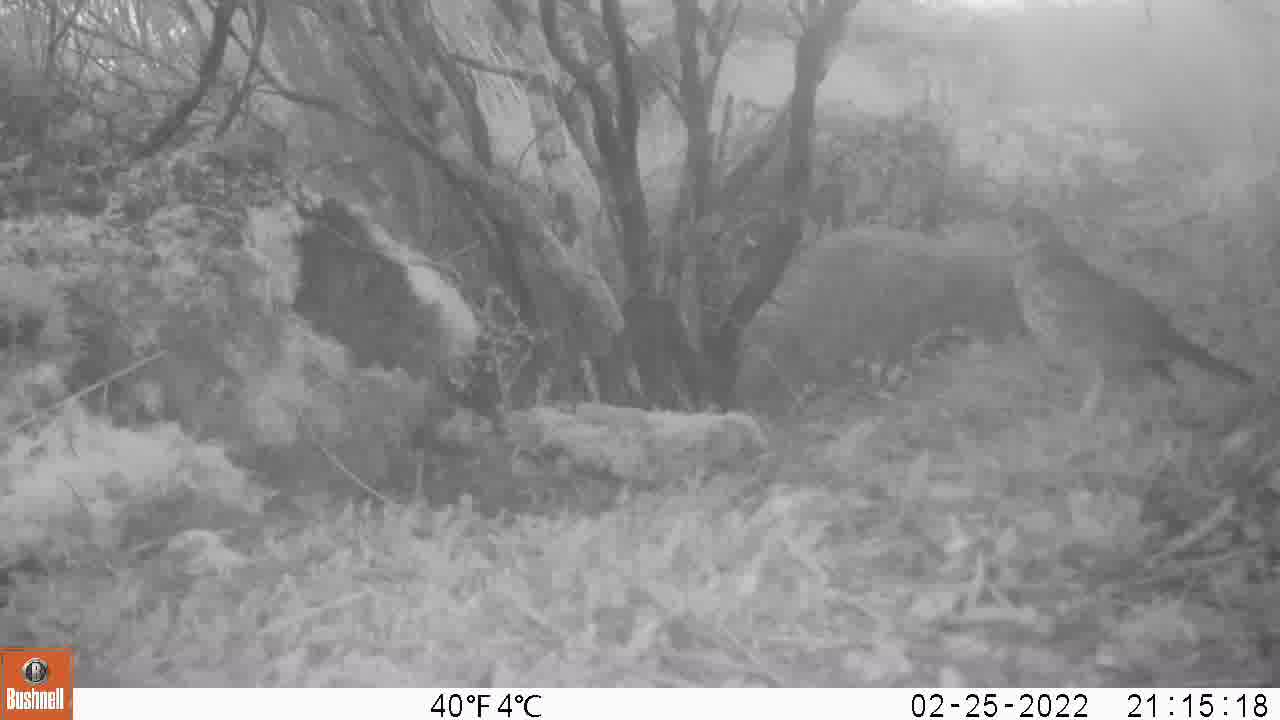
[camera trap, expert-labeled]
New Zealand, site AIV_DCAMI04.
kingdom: Animalia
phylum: Chordata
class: Aves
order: Passeriformes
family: Turdidae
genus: Turdus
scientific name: Turdus philomelos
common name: song thrush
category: thrush